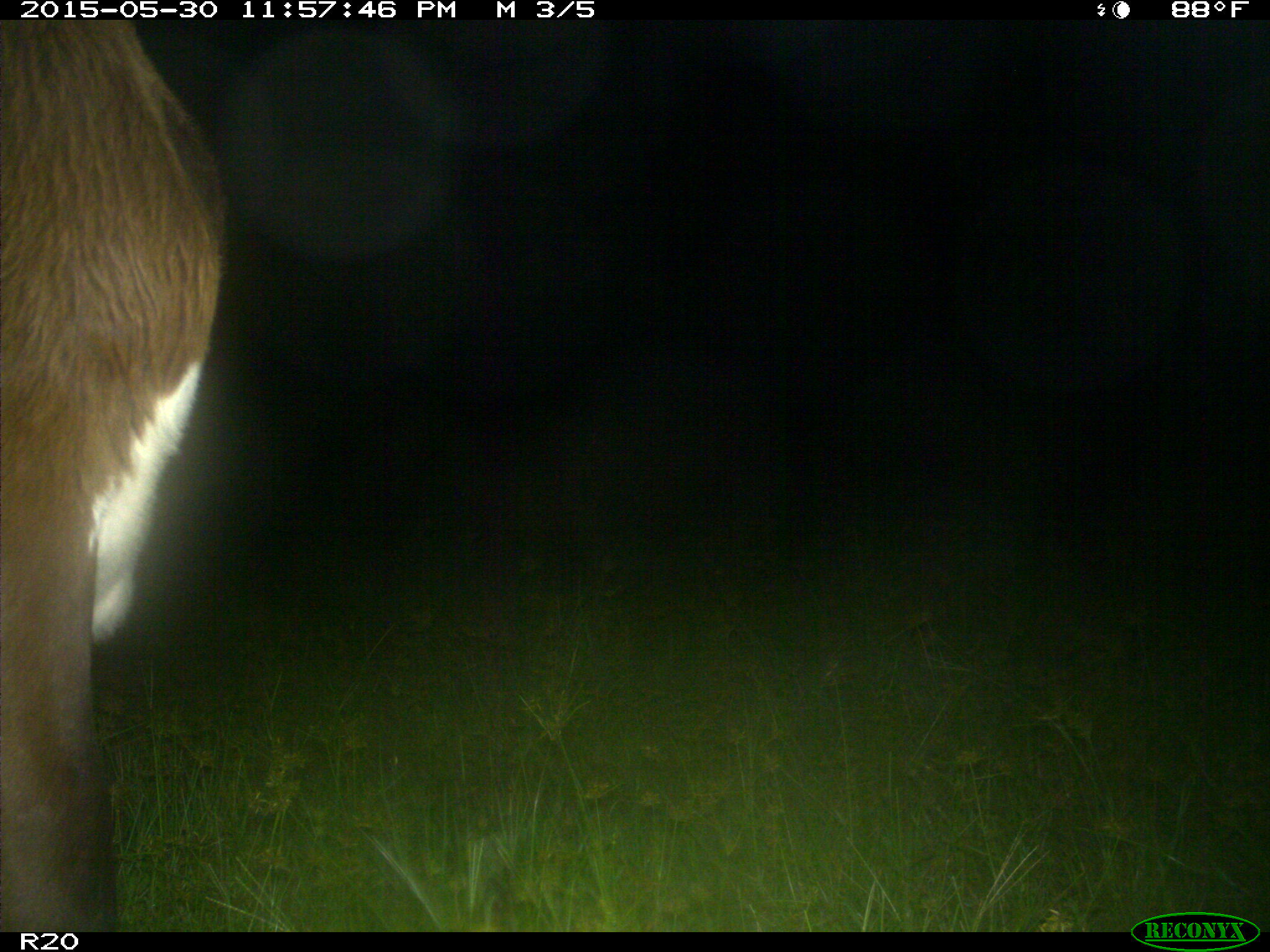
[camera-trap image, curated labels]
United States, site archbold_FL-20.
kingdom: Animalia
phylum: Chordata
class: Mammalia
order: Artiodactyla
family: Bovidae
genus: Bos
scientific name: Bos taurus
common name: domestic cow